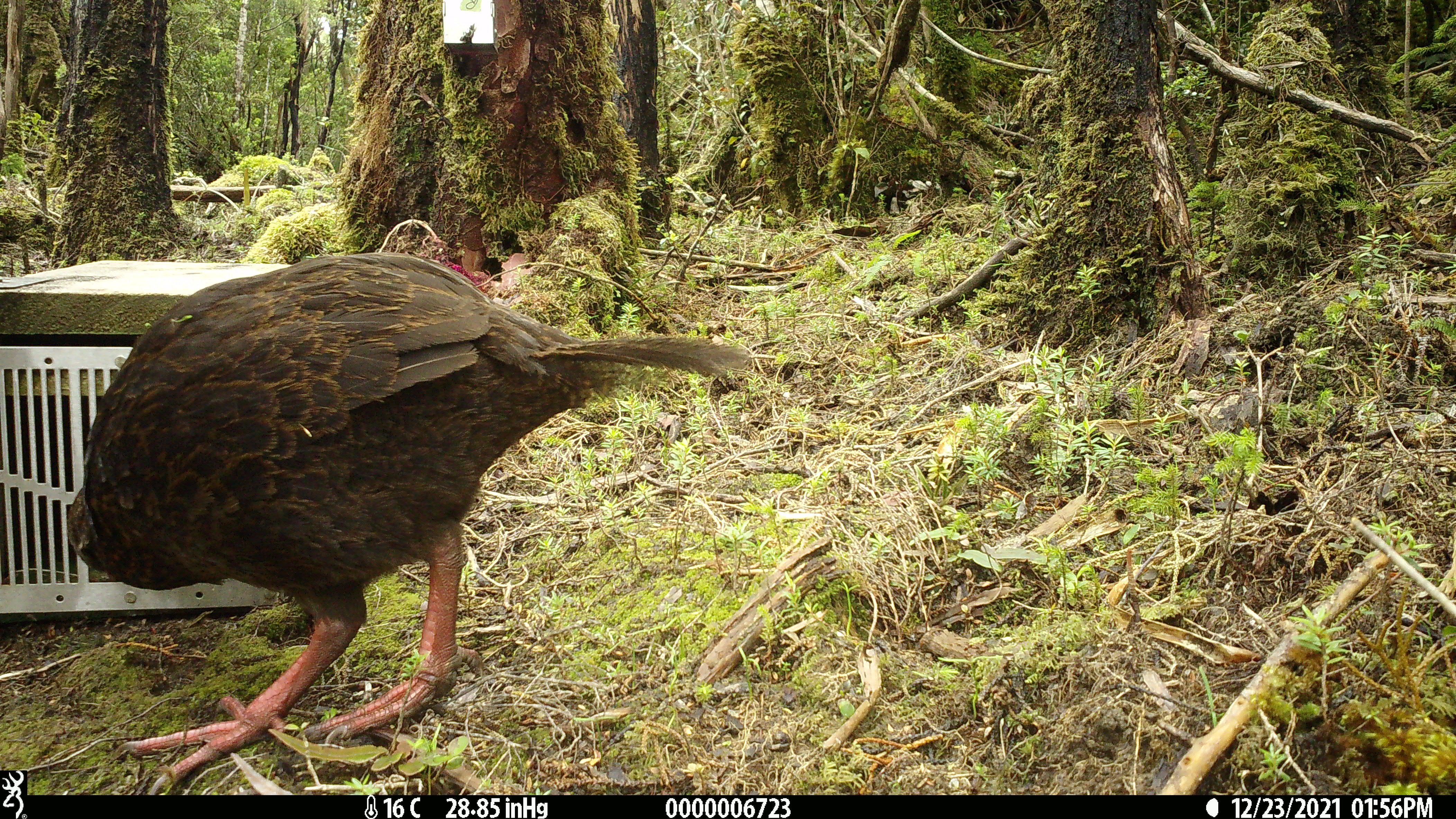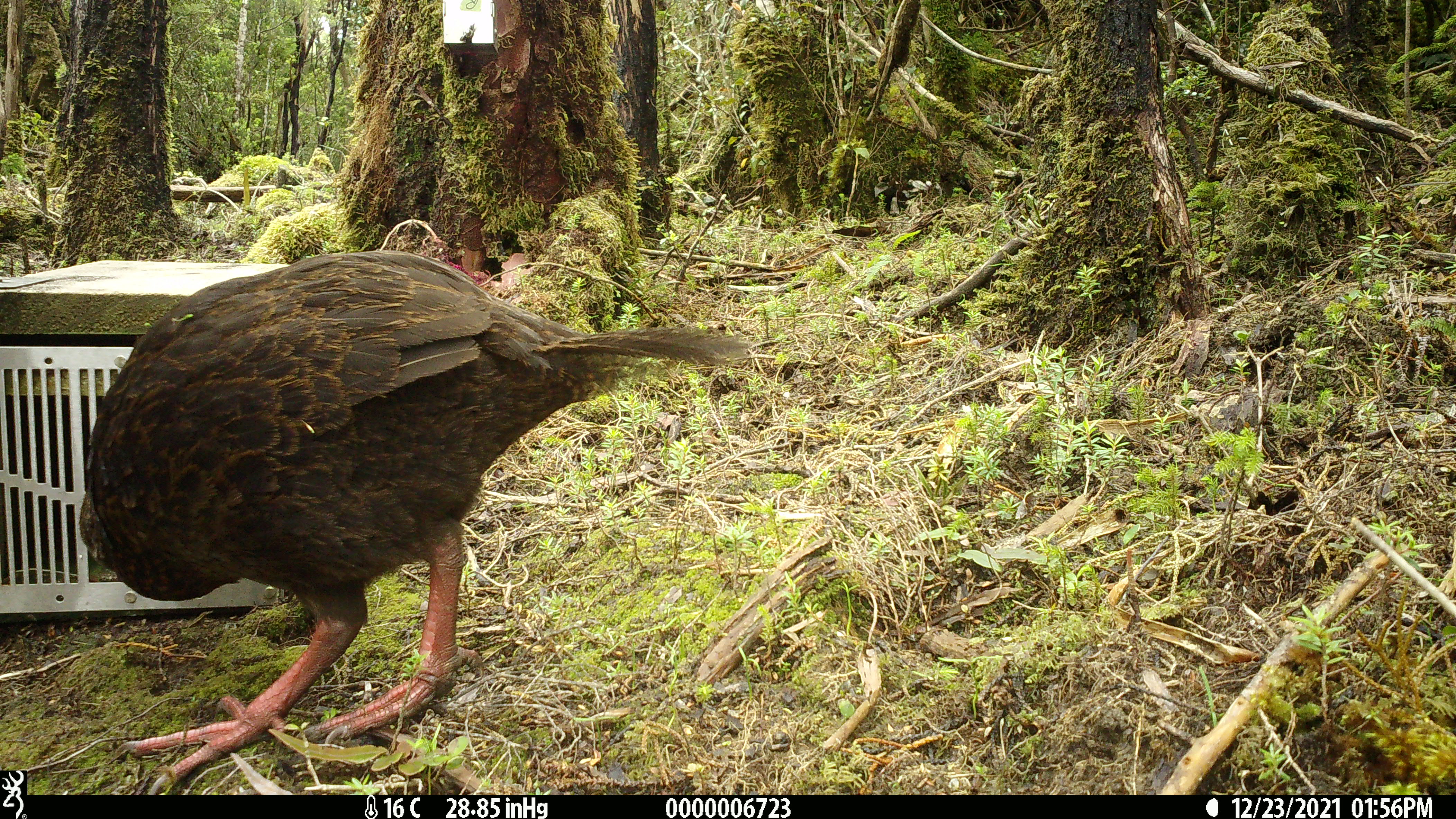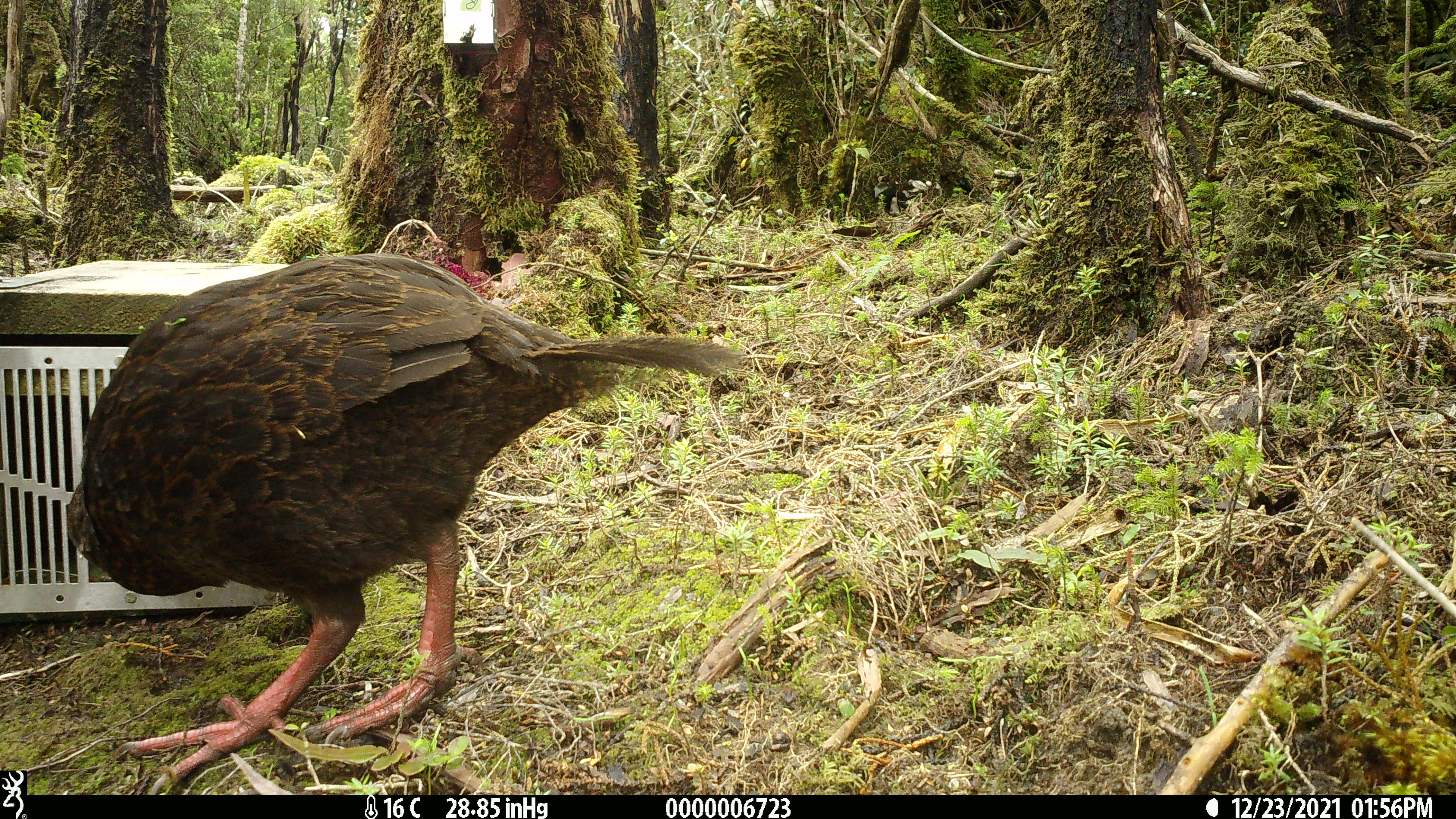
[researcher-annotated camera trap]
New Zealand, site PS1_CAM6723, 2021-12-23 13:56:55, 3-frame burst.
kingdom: Animalia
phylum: Chordata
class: Aves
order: Gruiformes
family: Rallidae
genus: Gallirallus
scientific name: Gallirallus australis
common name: weka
Weka (Gallirallus australis).